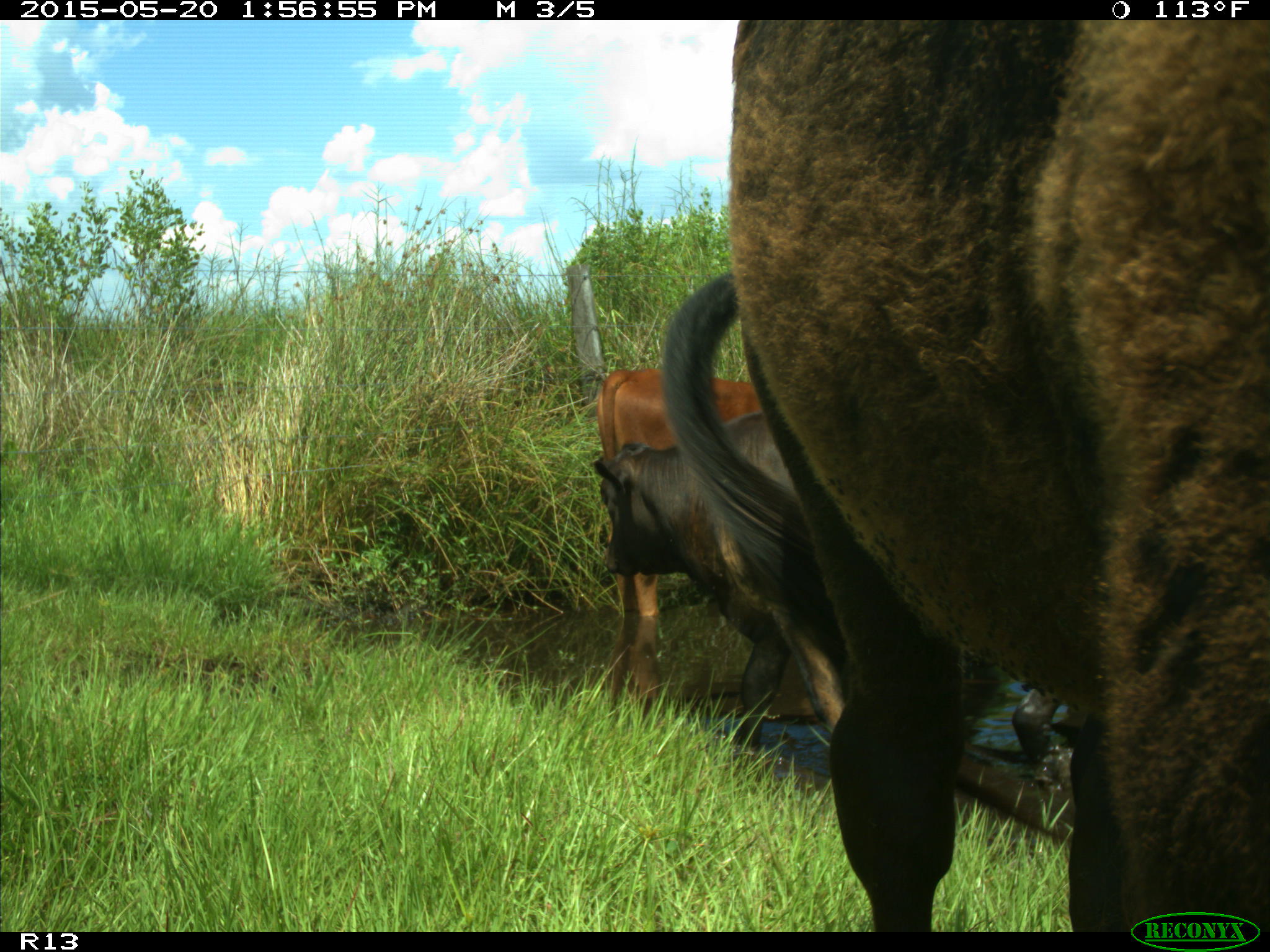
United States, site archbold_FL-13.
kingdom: Animalia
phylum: Chordata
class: Mammalia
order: Artiodactyla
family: Bovidae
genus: Bos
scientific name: Bos taurus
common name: domestic cow